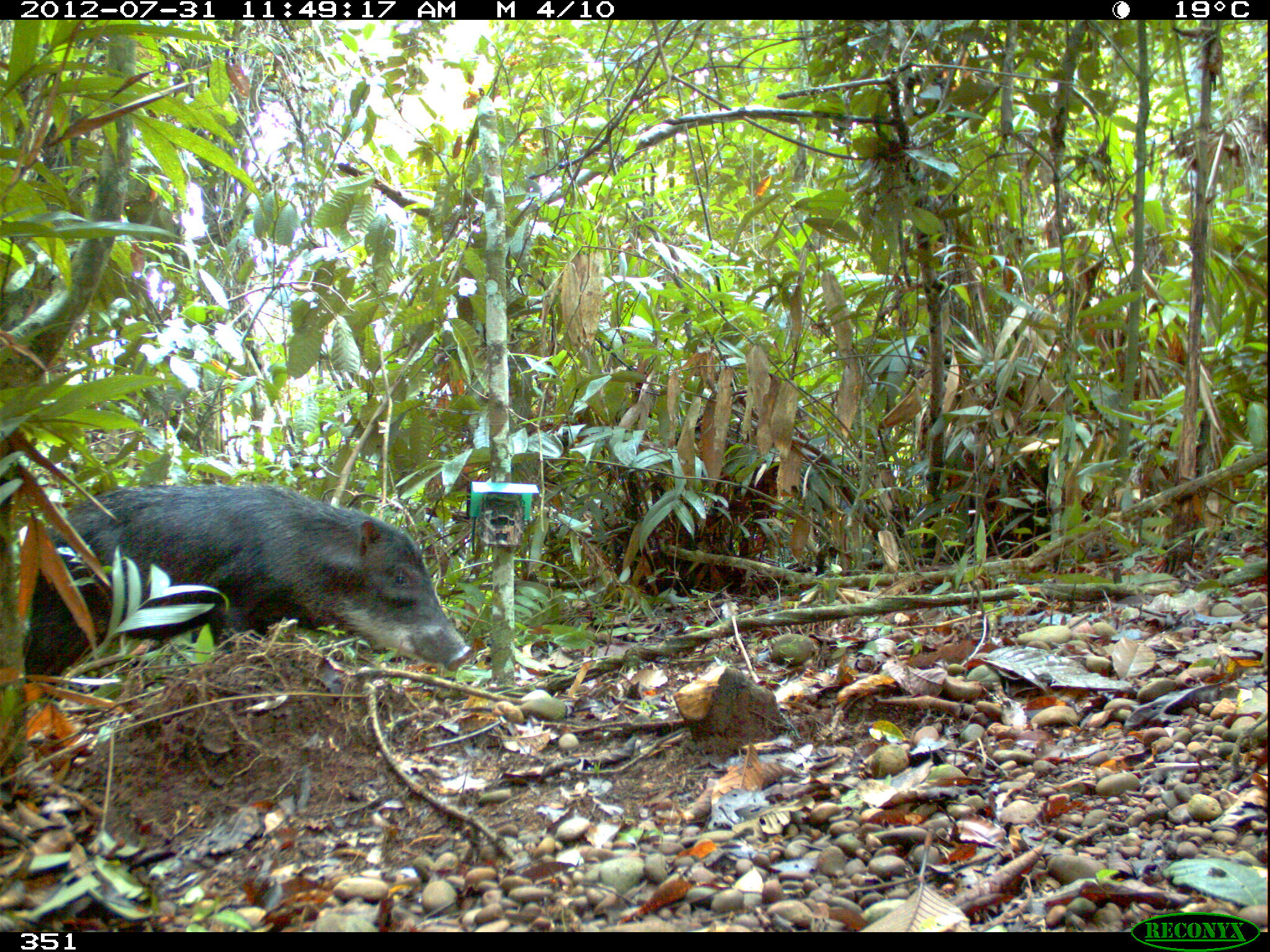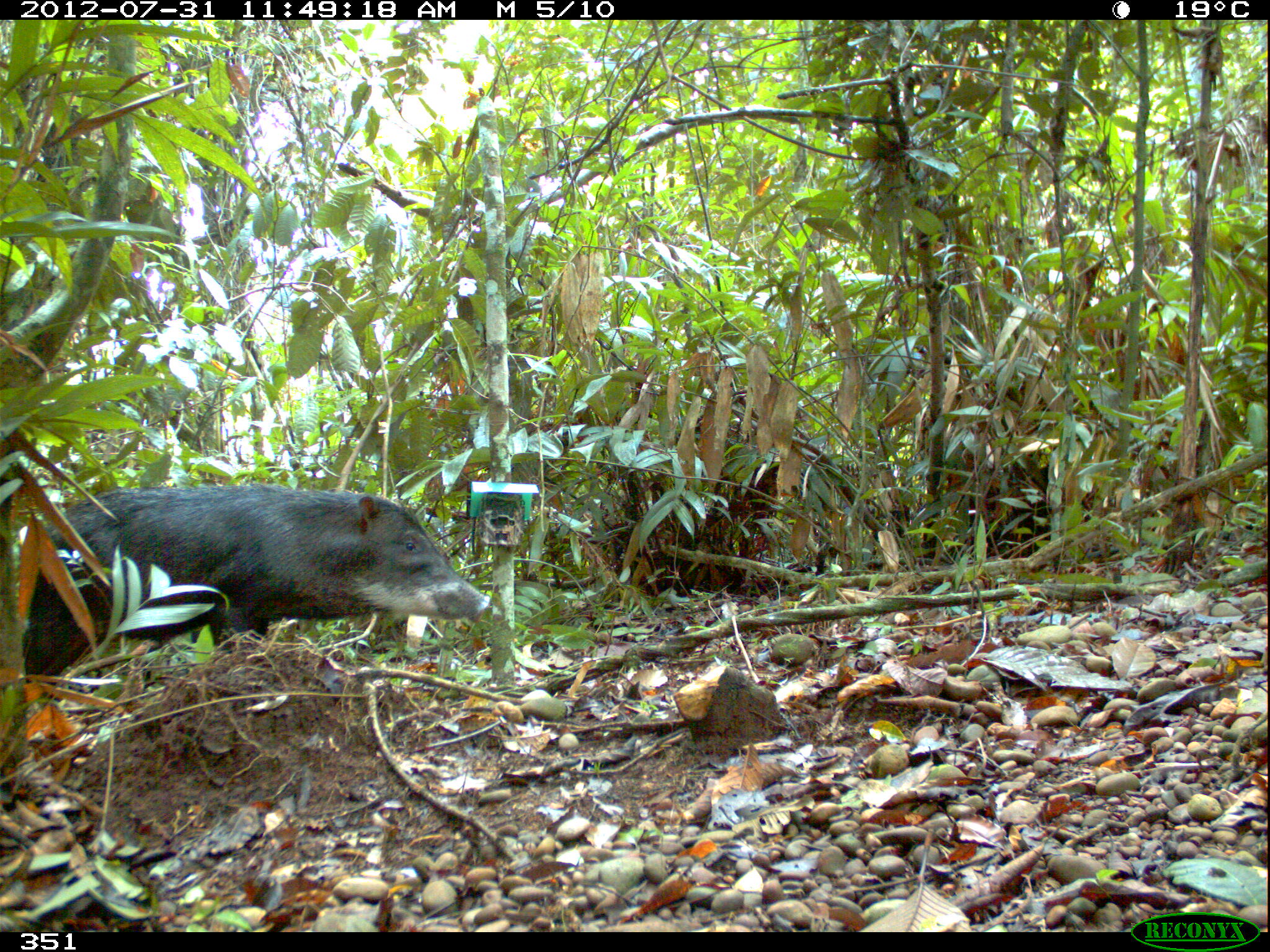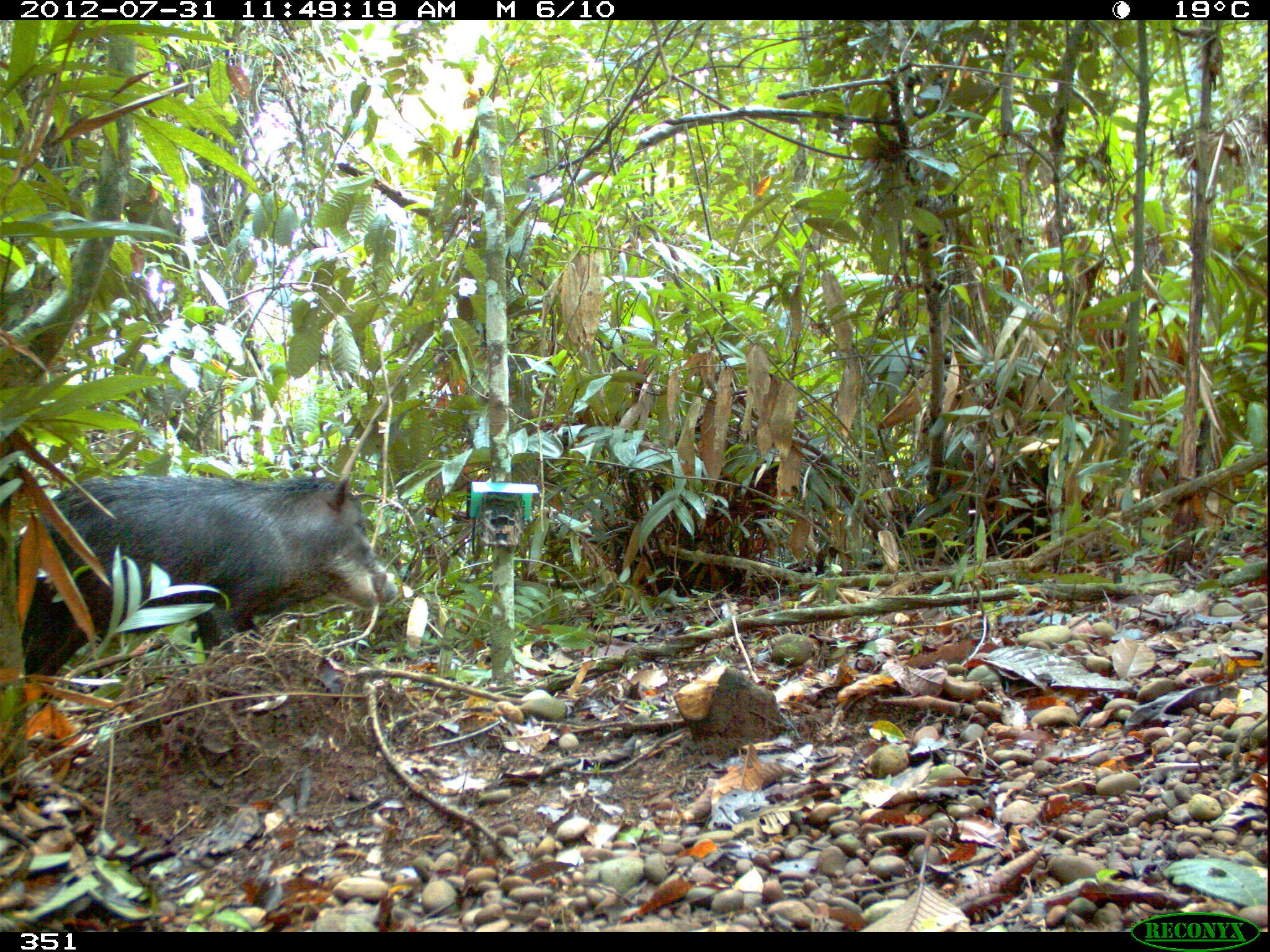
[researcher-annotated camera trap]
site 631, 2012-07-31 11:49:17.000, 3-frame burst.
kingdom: Animalia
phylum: Chordata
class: Mammalia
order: Artiodactyla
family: Tayassuidae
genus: Tayassu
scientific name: Tayassu pecari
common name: white-lipped peccary